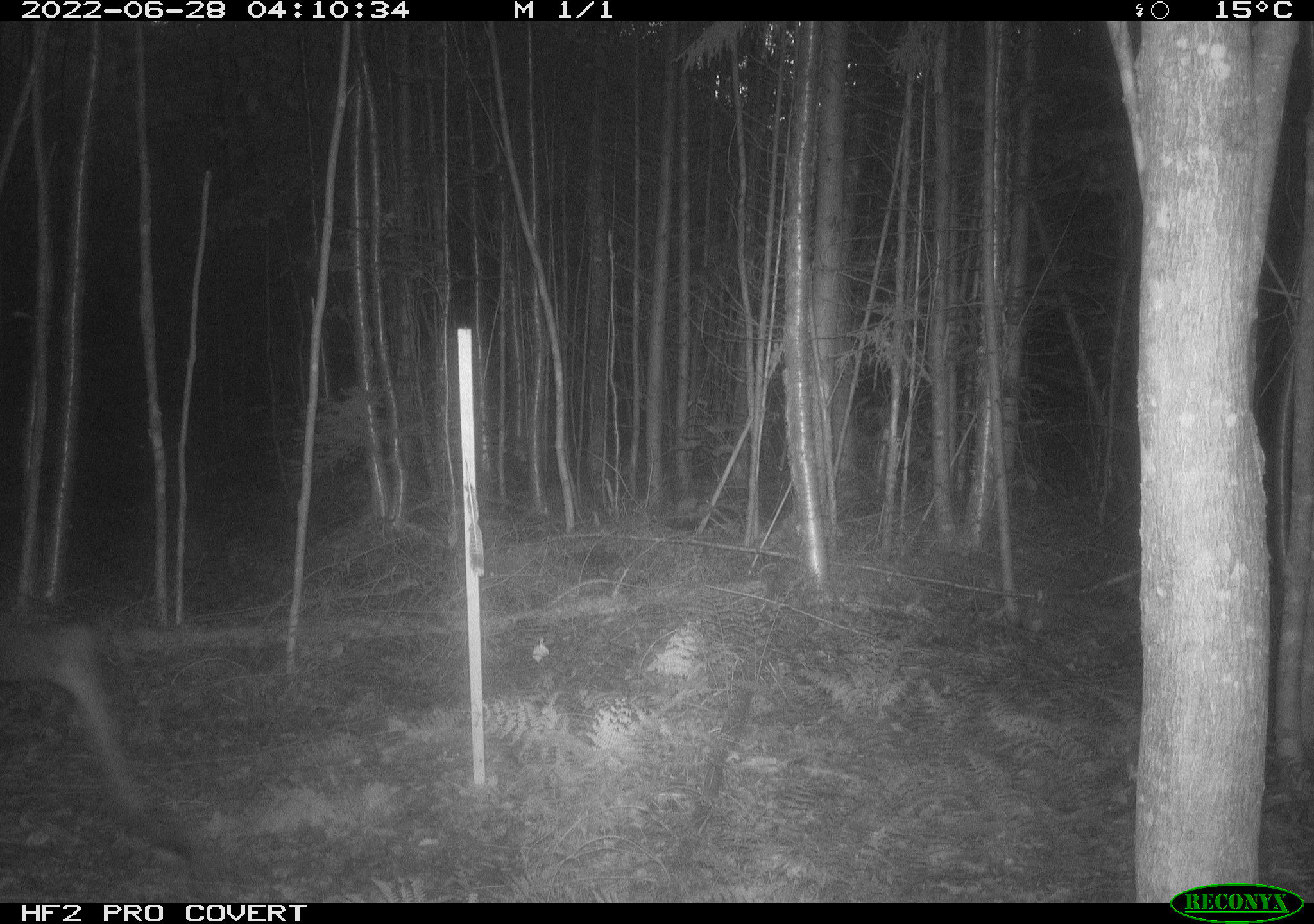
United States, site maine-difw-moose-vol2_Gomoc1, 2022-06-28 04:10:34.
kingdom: Animalia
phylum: Chordata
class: Mammalia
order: Artiodactyla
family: Cervidae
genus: Alces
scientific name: Alces alces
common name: moose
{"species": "moose (Alces alces)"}